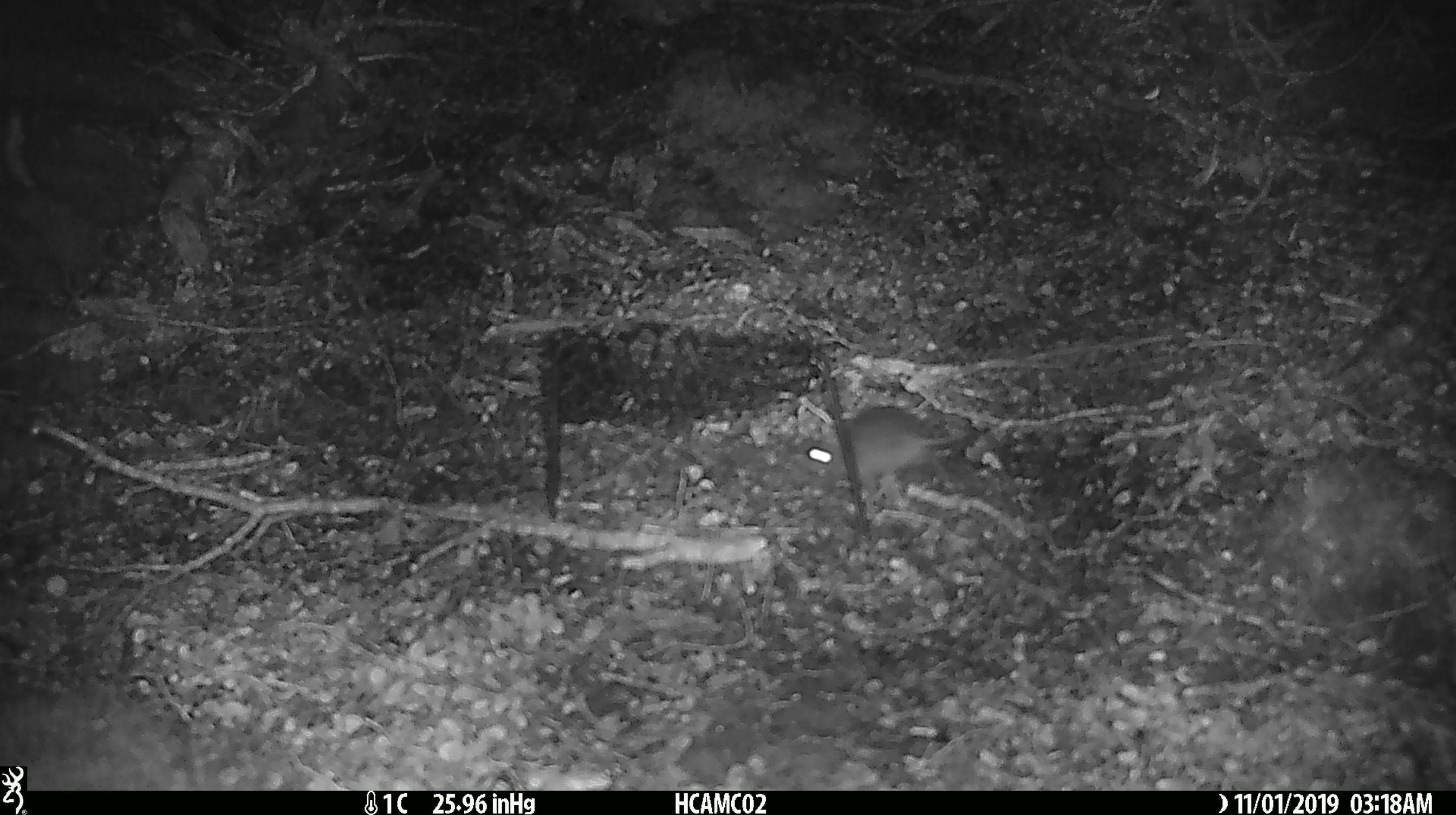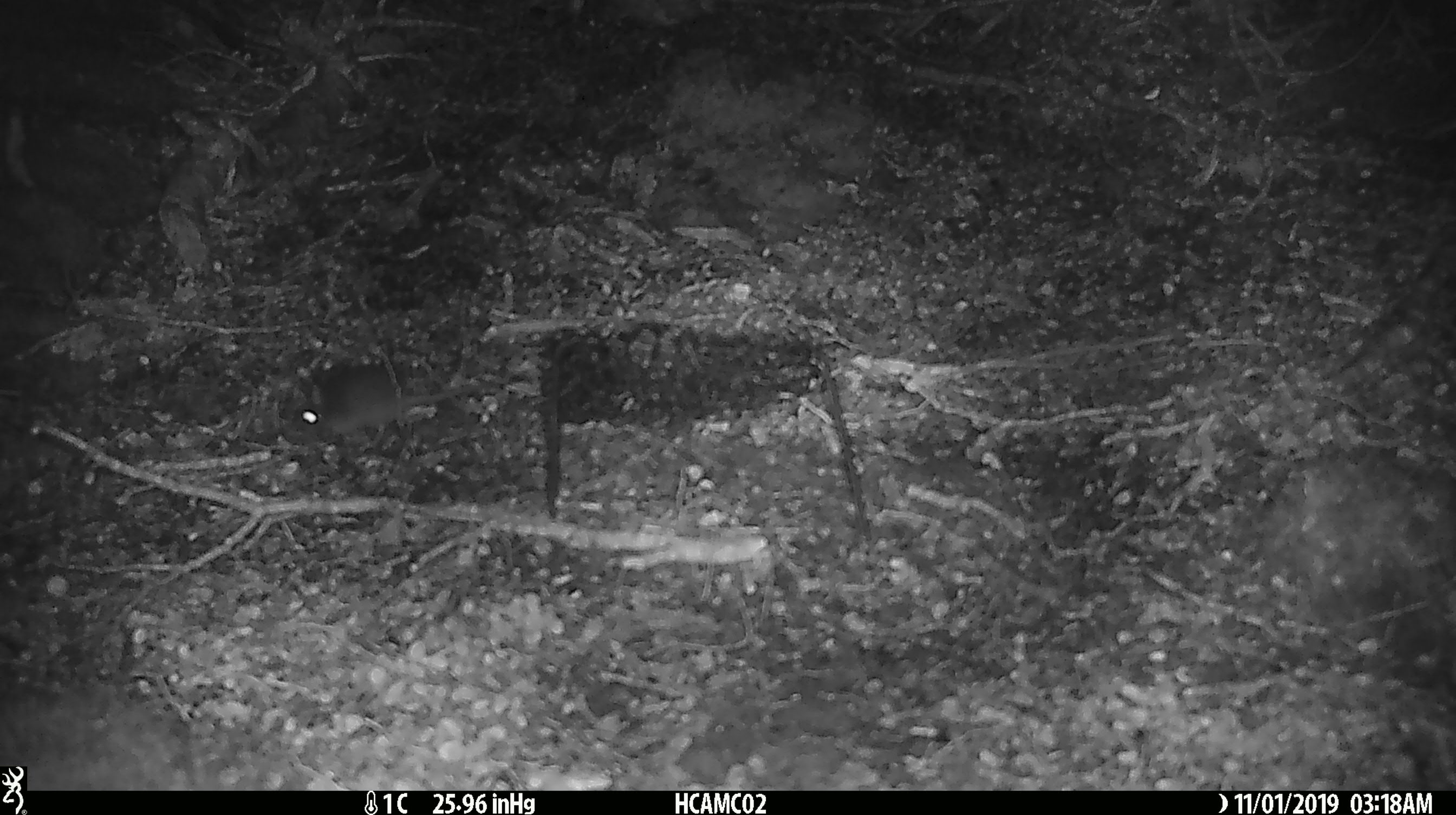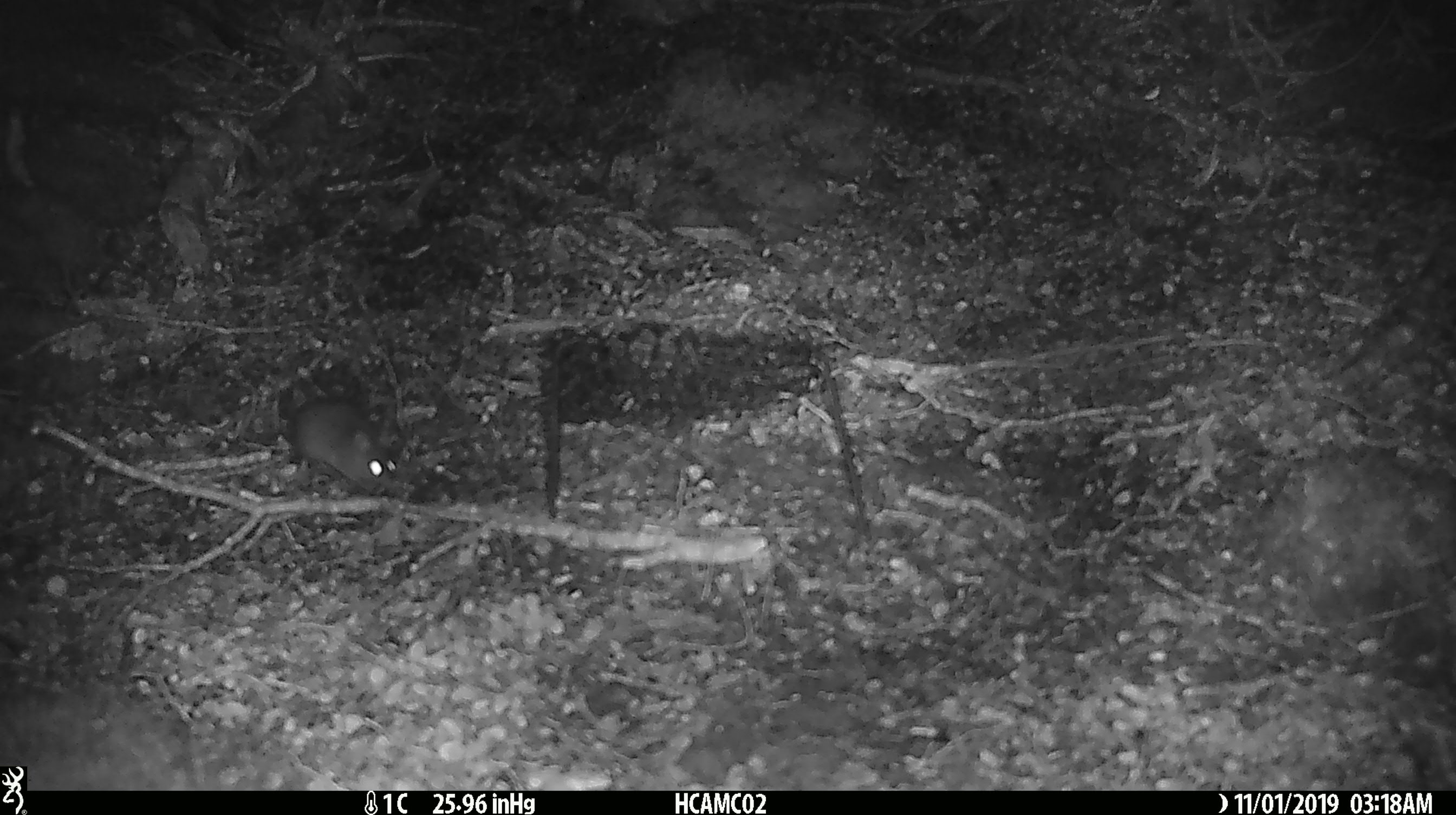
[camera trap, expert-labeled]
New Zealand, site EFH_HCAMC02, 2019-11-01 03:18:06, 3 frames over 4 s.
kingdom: Animalia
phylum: Chordata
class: Mammalia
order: Rodentia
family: Muridae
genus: Mus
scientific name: Mus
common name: mouse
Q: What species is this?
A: Mouse (Mus).